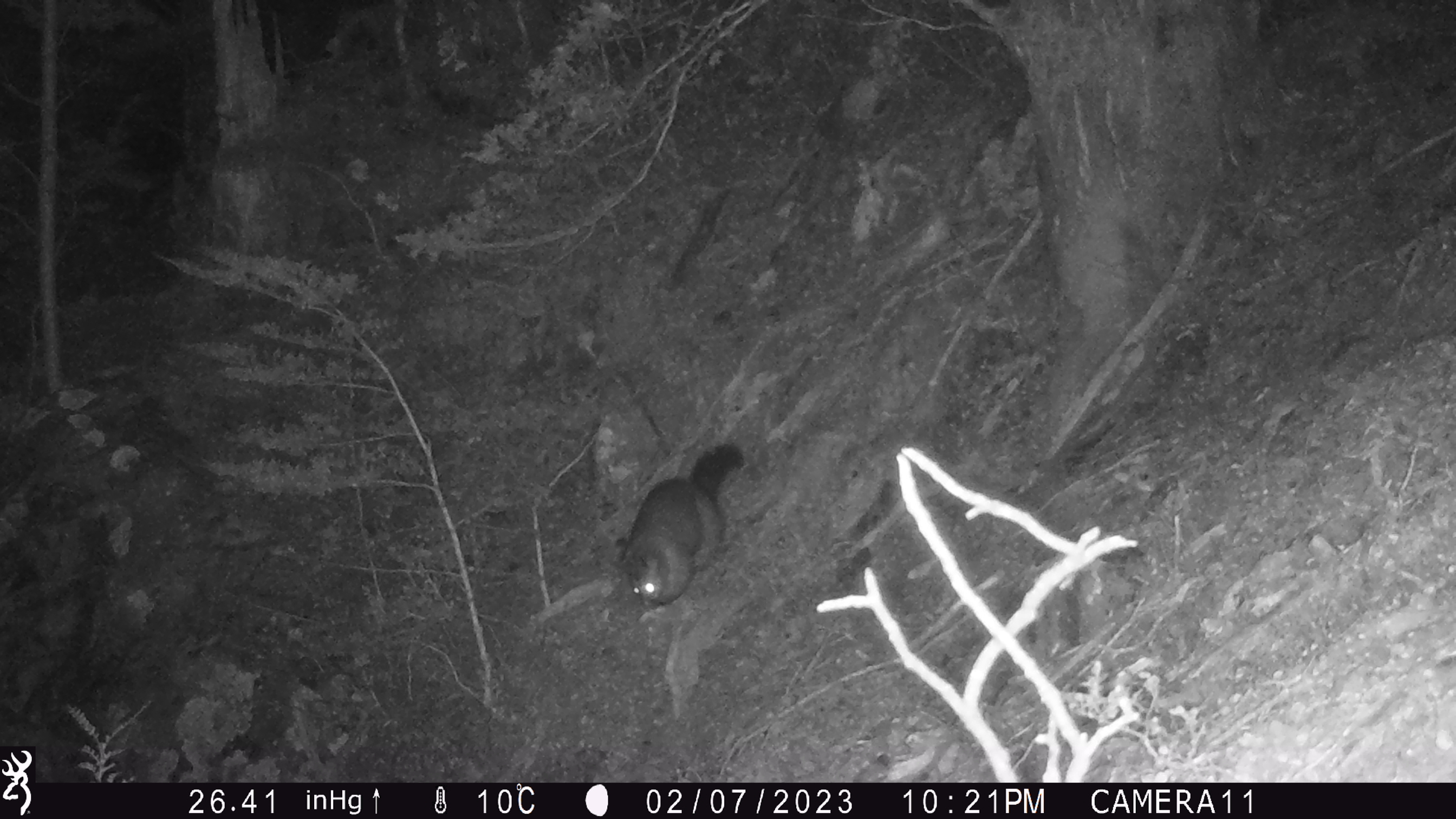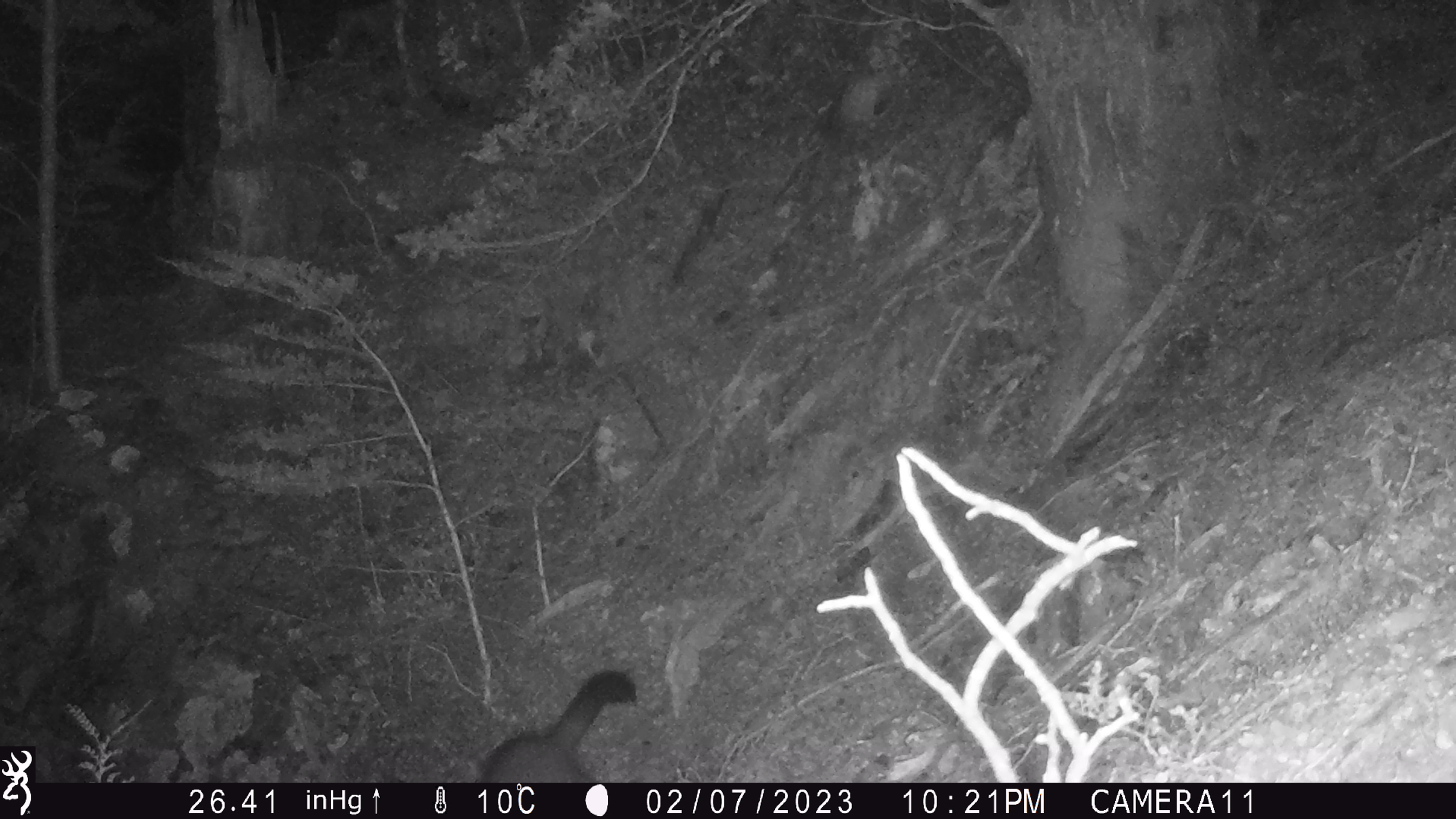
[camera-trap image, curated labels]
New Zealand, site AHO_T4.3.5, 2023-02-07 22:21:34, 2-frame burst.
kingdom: Animalia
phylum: Chordata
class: Mammalia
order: Carnivora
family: Mustelidae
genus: Mustela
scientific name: Mustela erminea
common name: stoat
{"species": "stoat (Mustela erminea)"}